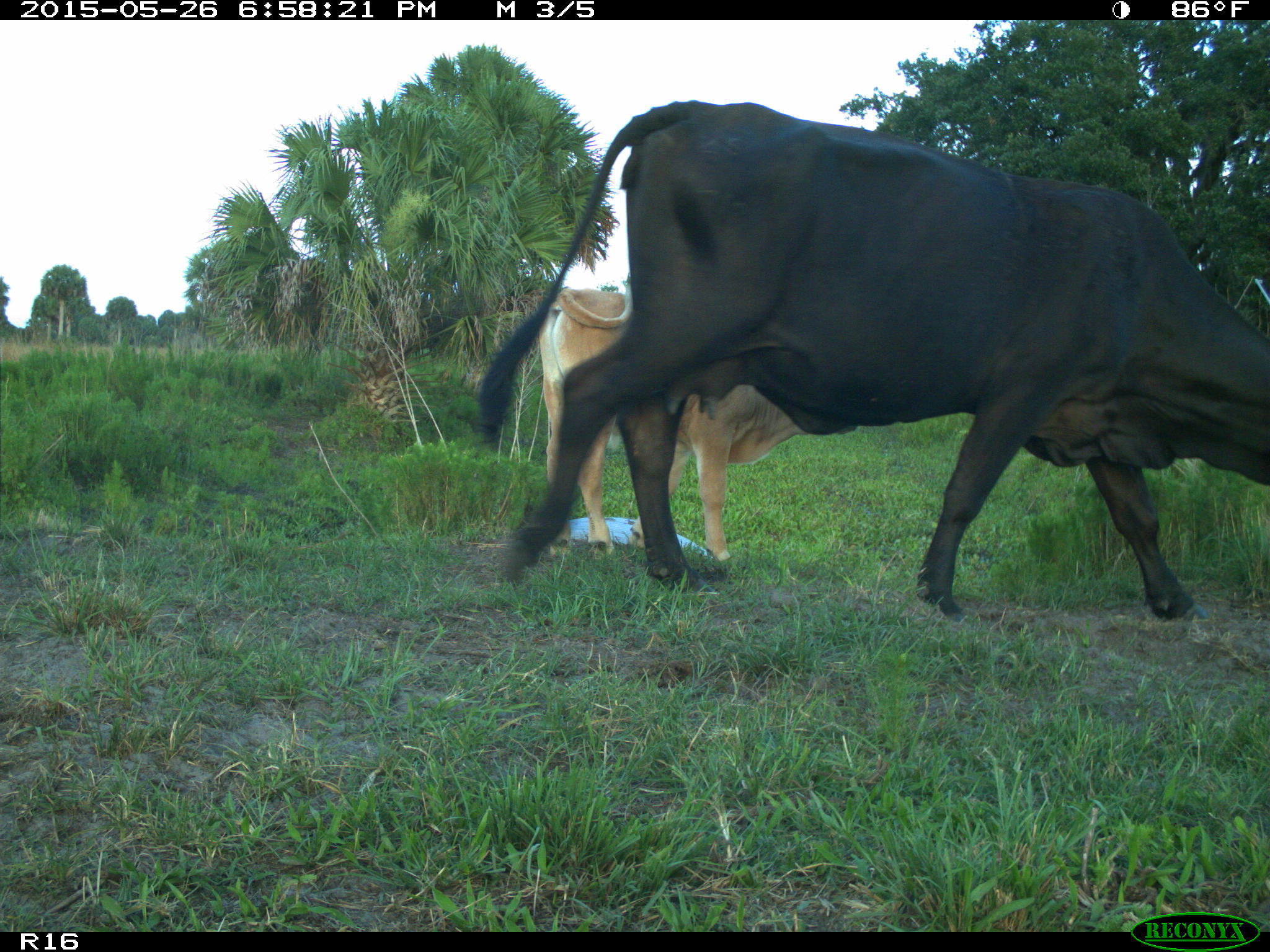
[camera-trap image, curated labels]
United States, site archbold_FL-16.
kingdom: Animalia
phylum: Chordata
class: Mammalia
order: Artiodactyla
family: Bovidae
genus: Bos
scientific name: Bos taurus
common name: domestic cow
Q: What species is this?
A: Bos taurus (domestic cow).